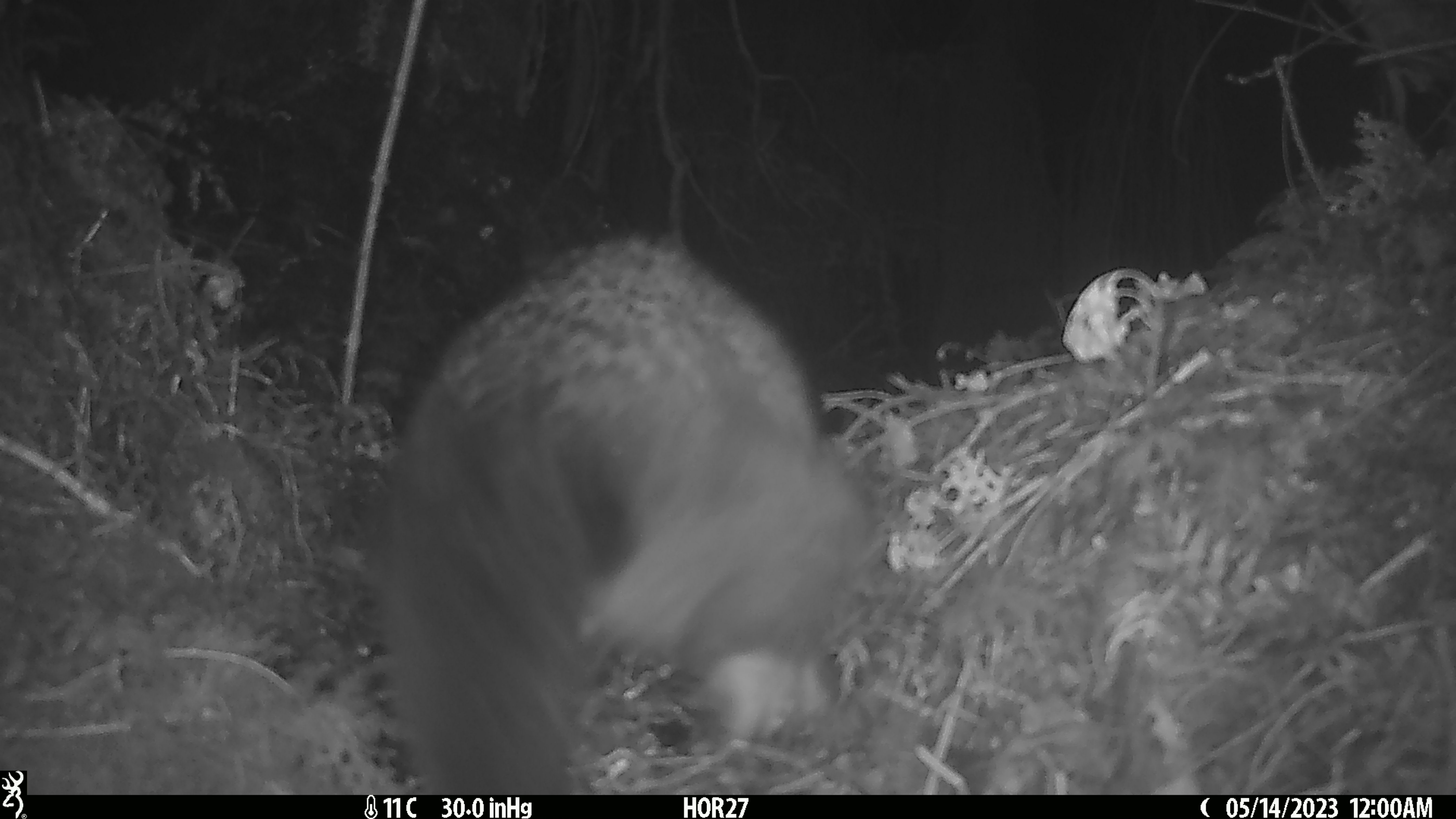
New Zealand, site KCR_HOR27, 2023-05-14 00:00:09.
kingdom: Animalia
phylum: Chordata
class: Mammalia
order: Diprotodontia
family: Phalangeridae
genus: Trichosurus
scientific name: Trichosurus vulpecula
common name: common brushtail possum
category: possum